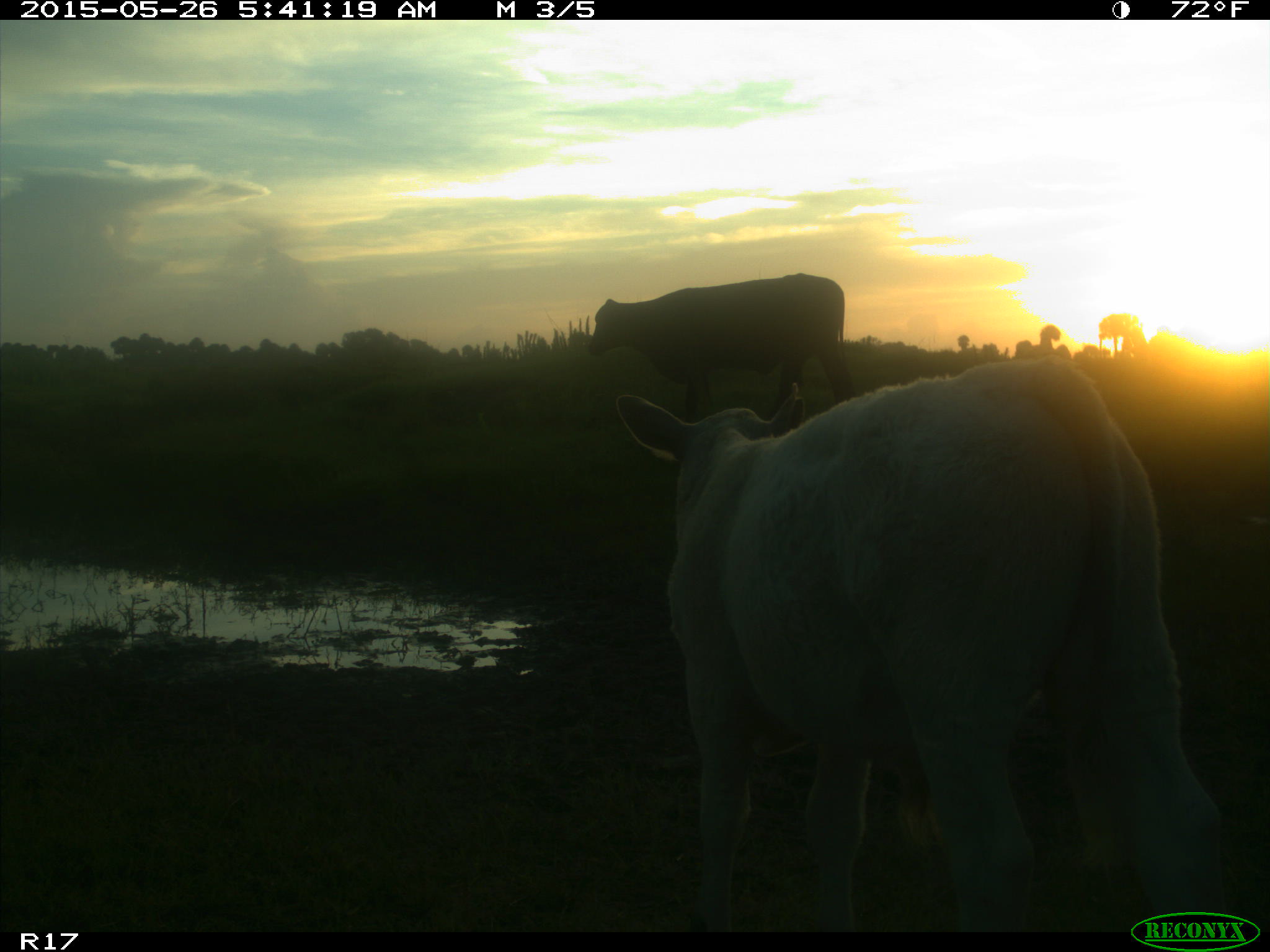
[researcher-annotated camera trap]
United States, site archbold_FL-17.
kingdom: Animalia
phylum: Chordata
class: Mammalia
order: Artiodactyla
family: Bovidae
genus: Bos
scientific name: Bos taurus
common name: domestic cow